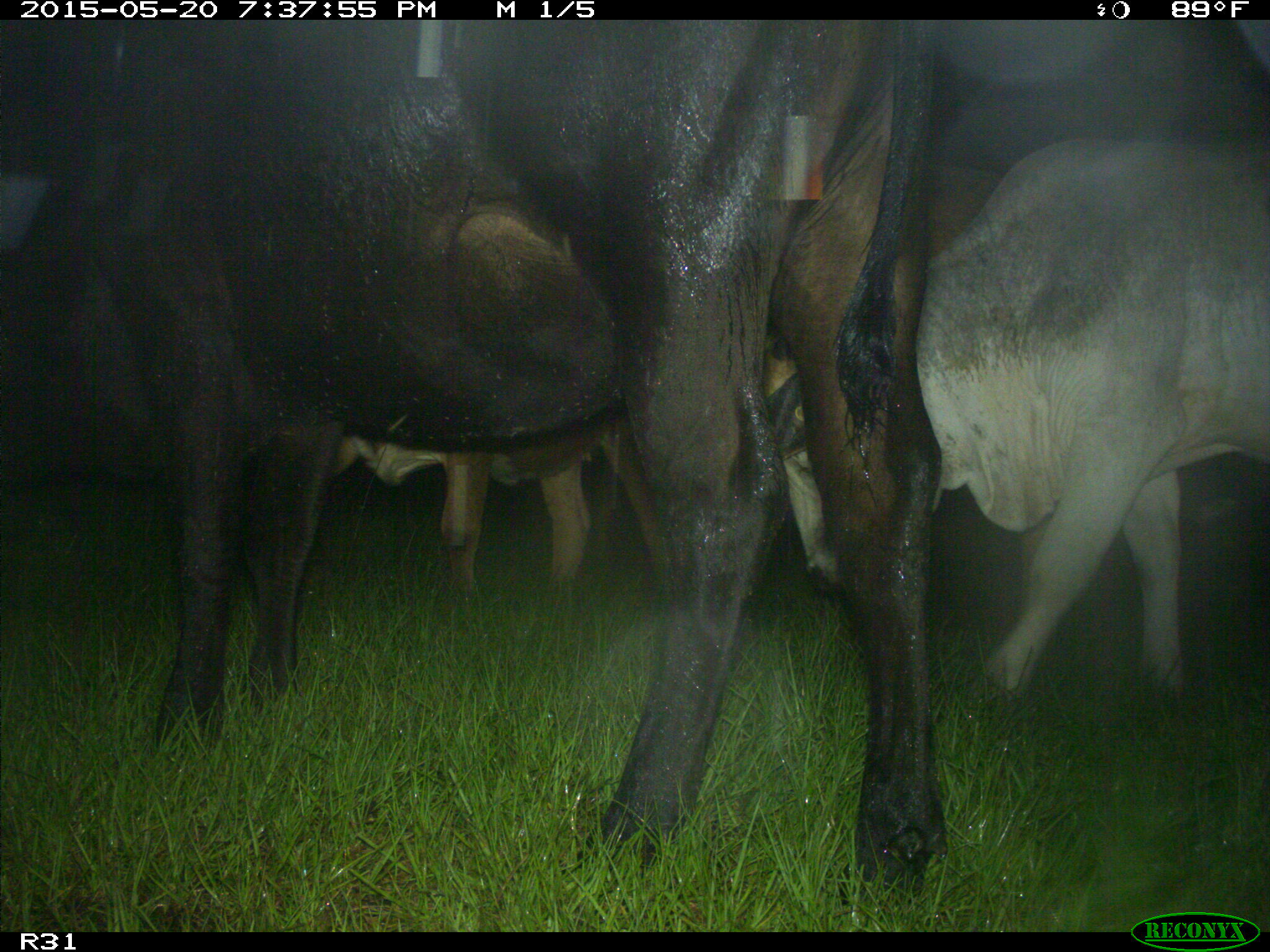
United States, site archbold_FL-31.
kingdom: Animalia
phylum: Chordata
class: Mammalia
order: Artiodactyla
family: Bovidae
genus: Bos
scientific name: Bos taurus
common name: domestic cow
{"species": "Bos taurus (domestic cow)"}